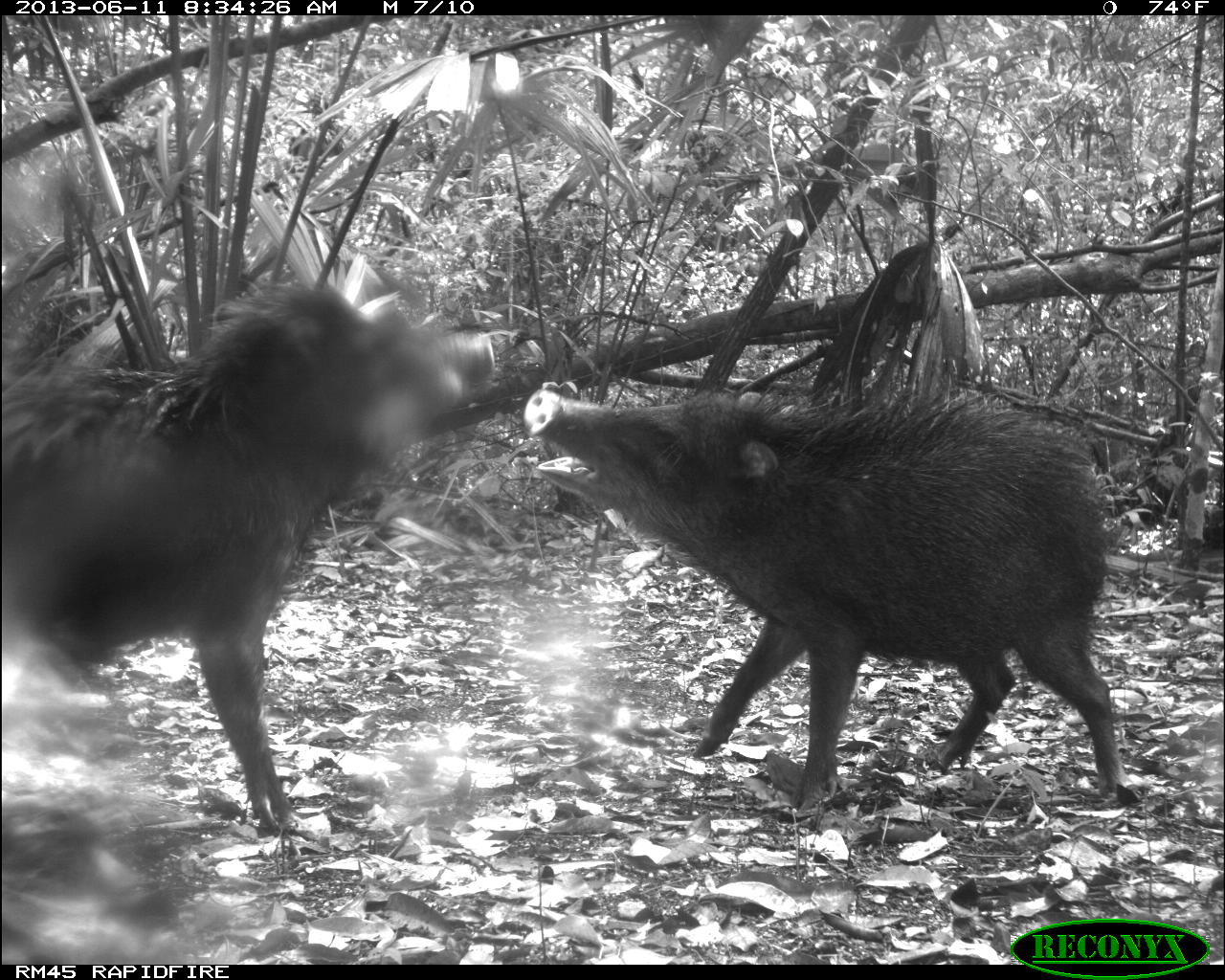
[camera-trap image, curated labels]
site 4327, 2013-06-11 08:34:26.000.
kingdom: Animalia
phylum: Chordata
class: Mammalia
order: Artiodactyla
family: Tayassuidae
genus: Tayassu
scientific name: Tayassu pecari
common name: white-lipped peccary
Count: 14.